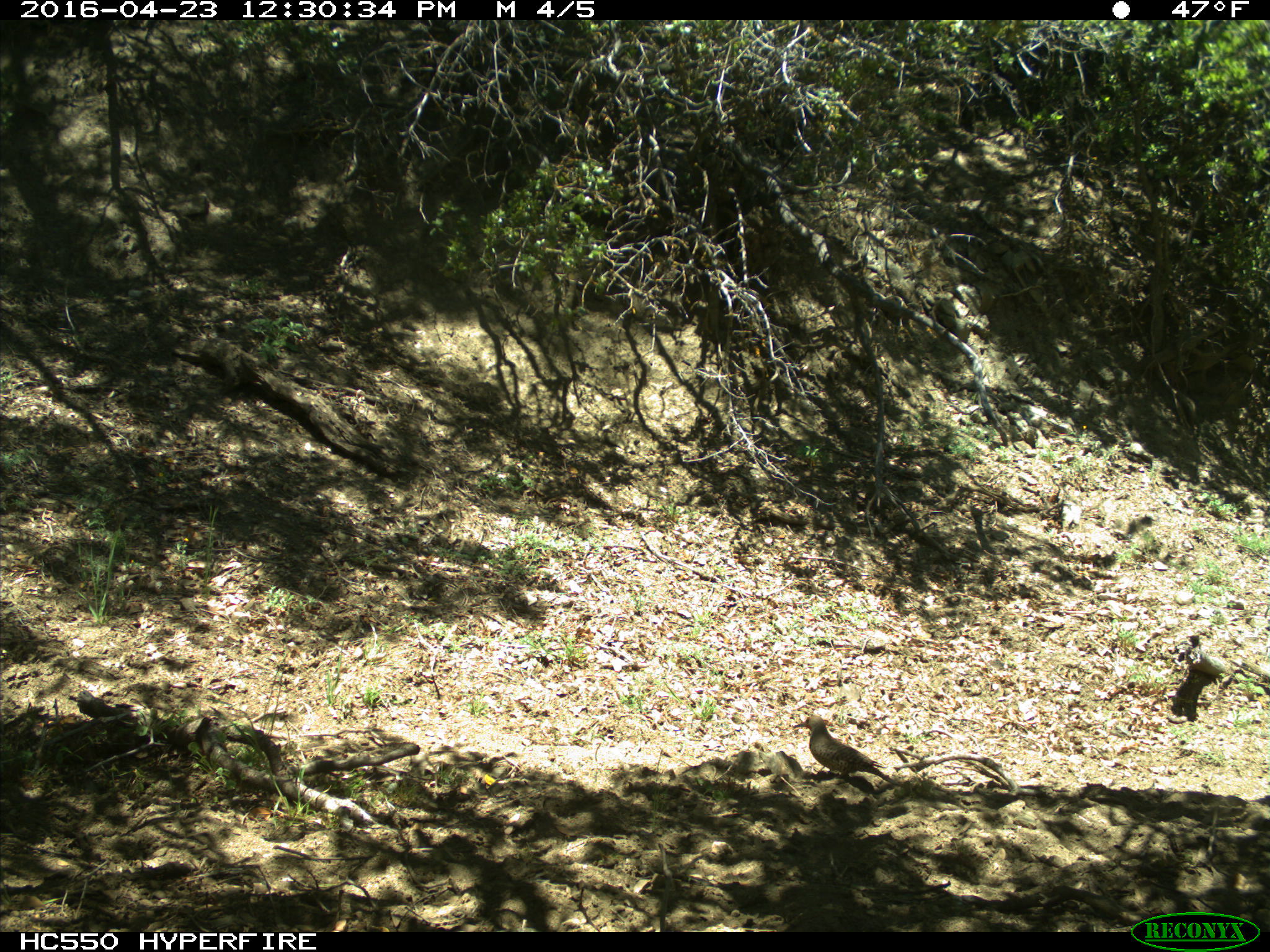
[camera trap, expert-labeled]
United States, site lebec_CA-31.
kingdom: Animalia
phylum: Chordata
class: Aves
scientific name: Aves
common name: birds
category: unidentified bird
Unidentified bird (birds) (Aves).